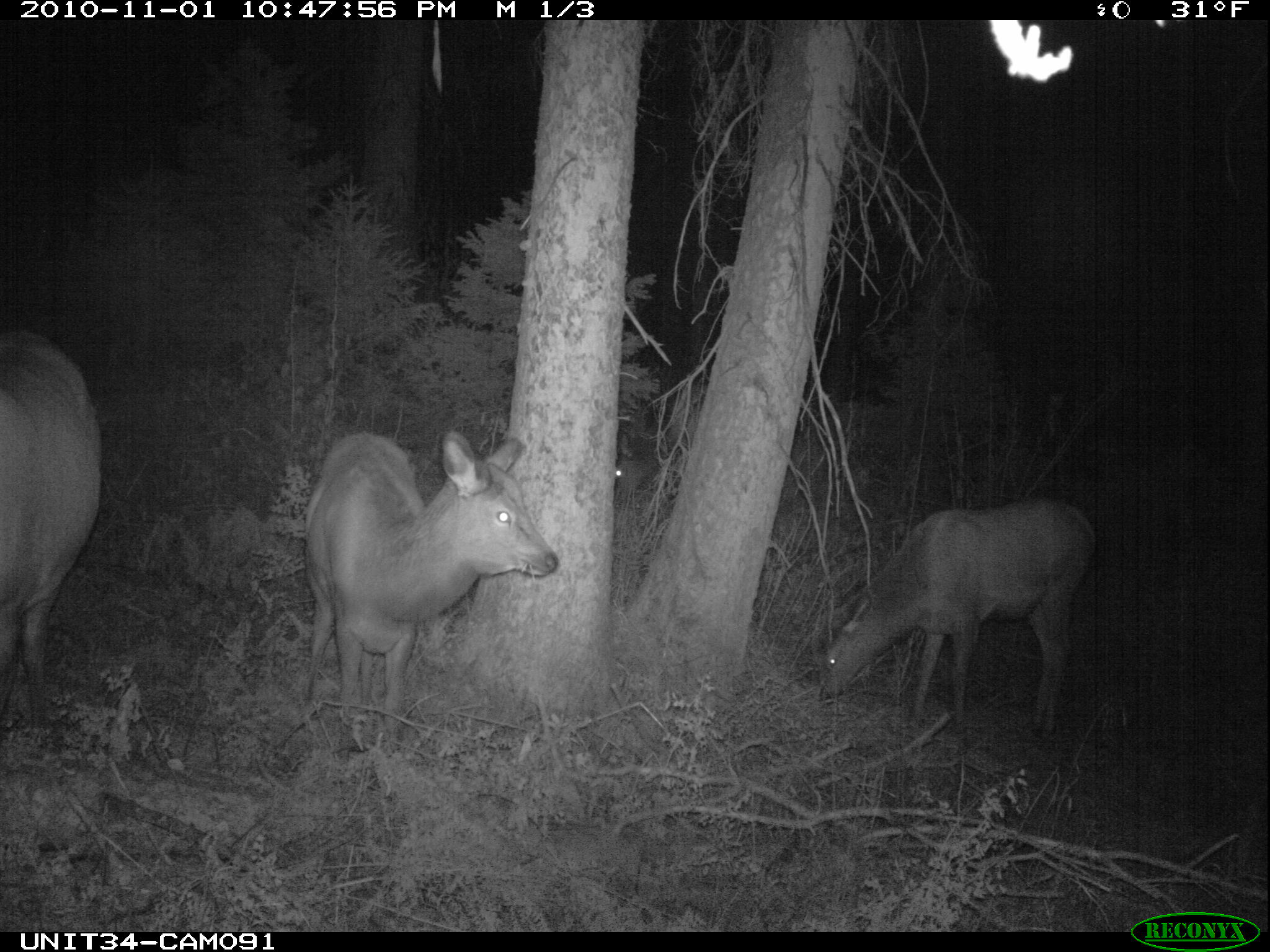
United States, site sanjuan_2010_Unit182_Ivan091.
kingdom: Animalia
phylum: Chordata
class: Mammalia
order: Artiodactyla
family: Cervidae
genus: Cervus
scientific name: Cervus elaphus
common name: red deer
Cervus elaphus (red deer).